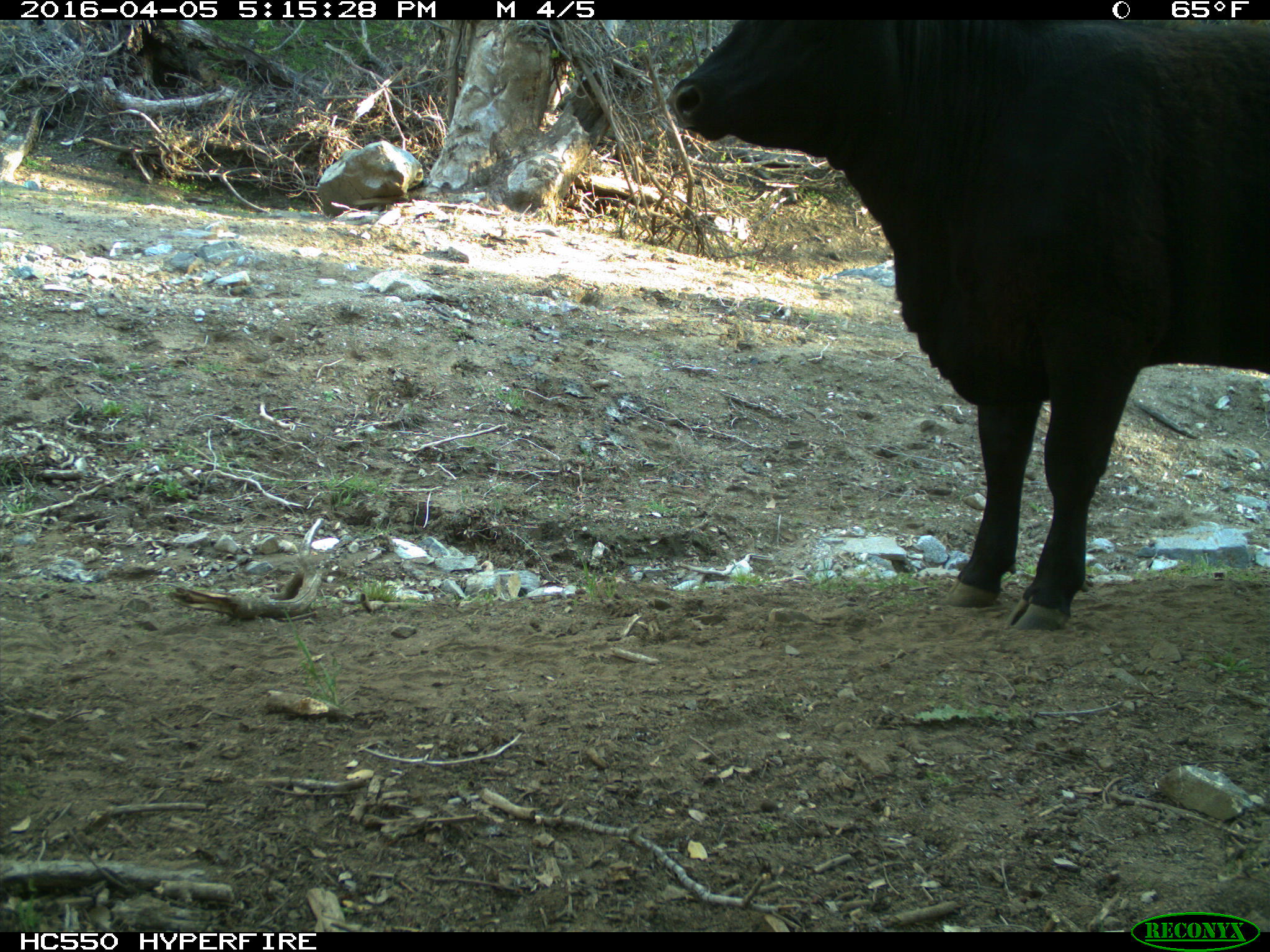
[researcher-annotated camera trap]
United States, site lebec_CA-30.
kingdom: Animalia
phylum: Chordata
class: Mammalia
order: Artiodactyla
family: Bovidae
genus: Bos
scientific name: Bos taurus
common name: domestic cow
Bos taurus (domestic cow).